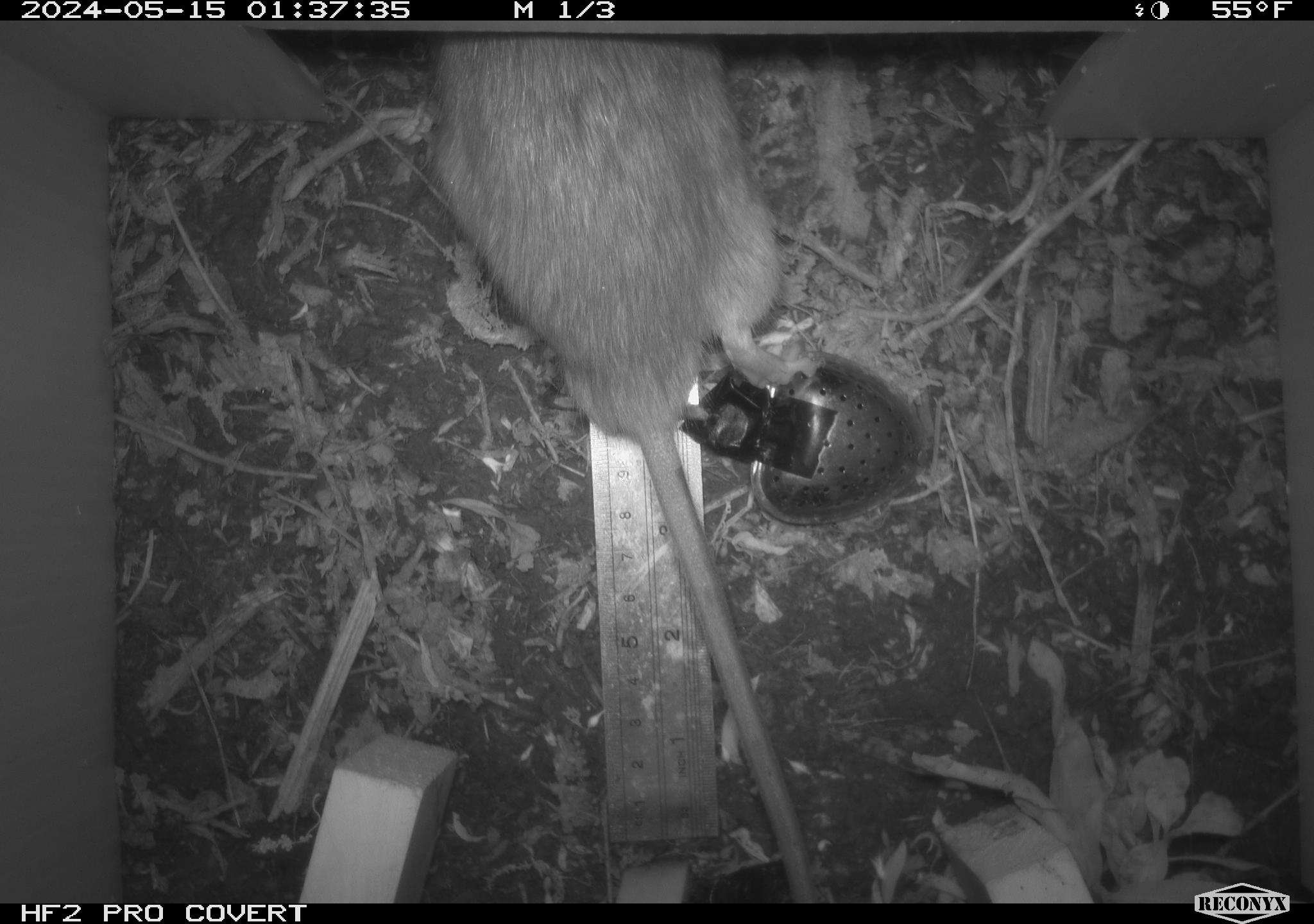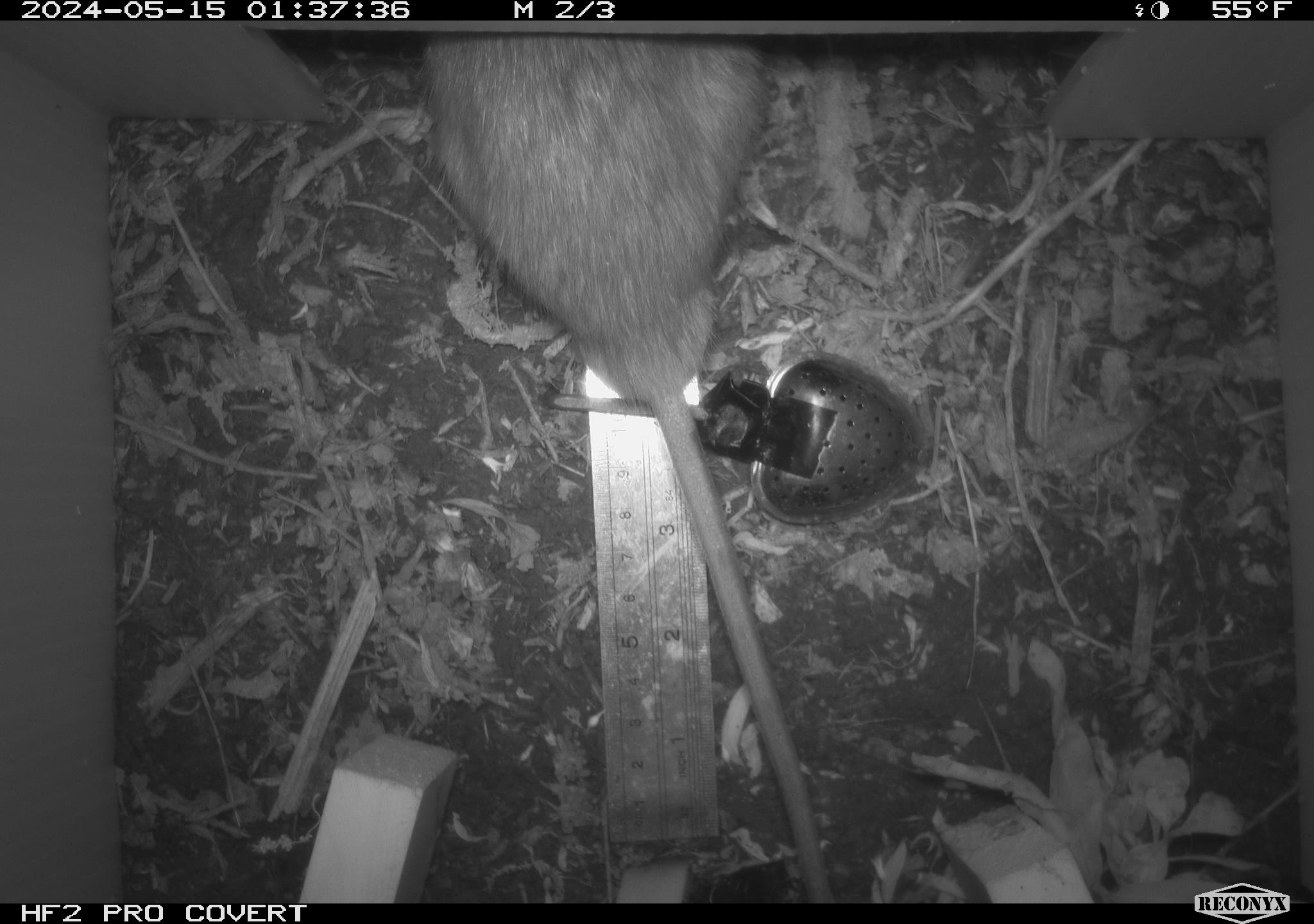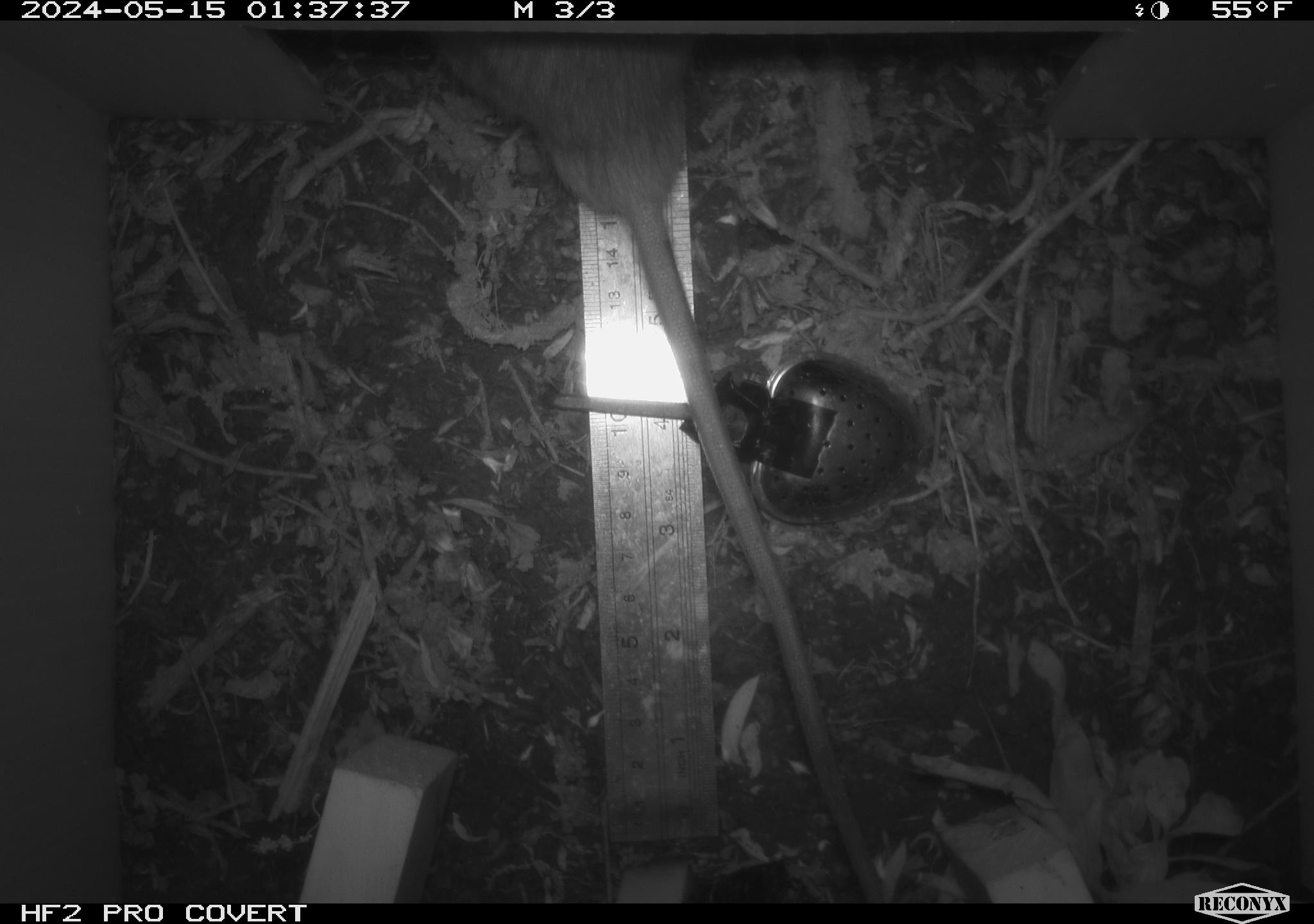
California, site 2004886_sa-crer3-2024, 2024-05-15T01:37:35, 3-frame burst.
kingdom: Animalia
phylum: Chordata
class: Mammalia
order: Rodentia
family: Muridae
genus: Rattus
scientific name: Rattus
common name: rat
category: rattus species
Rattus species (rat) (Rattus).